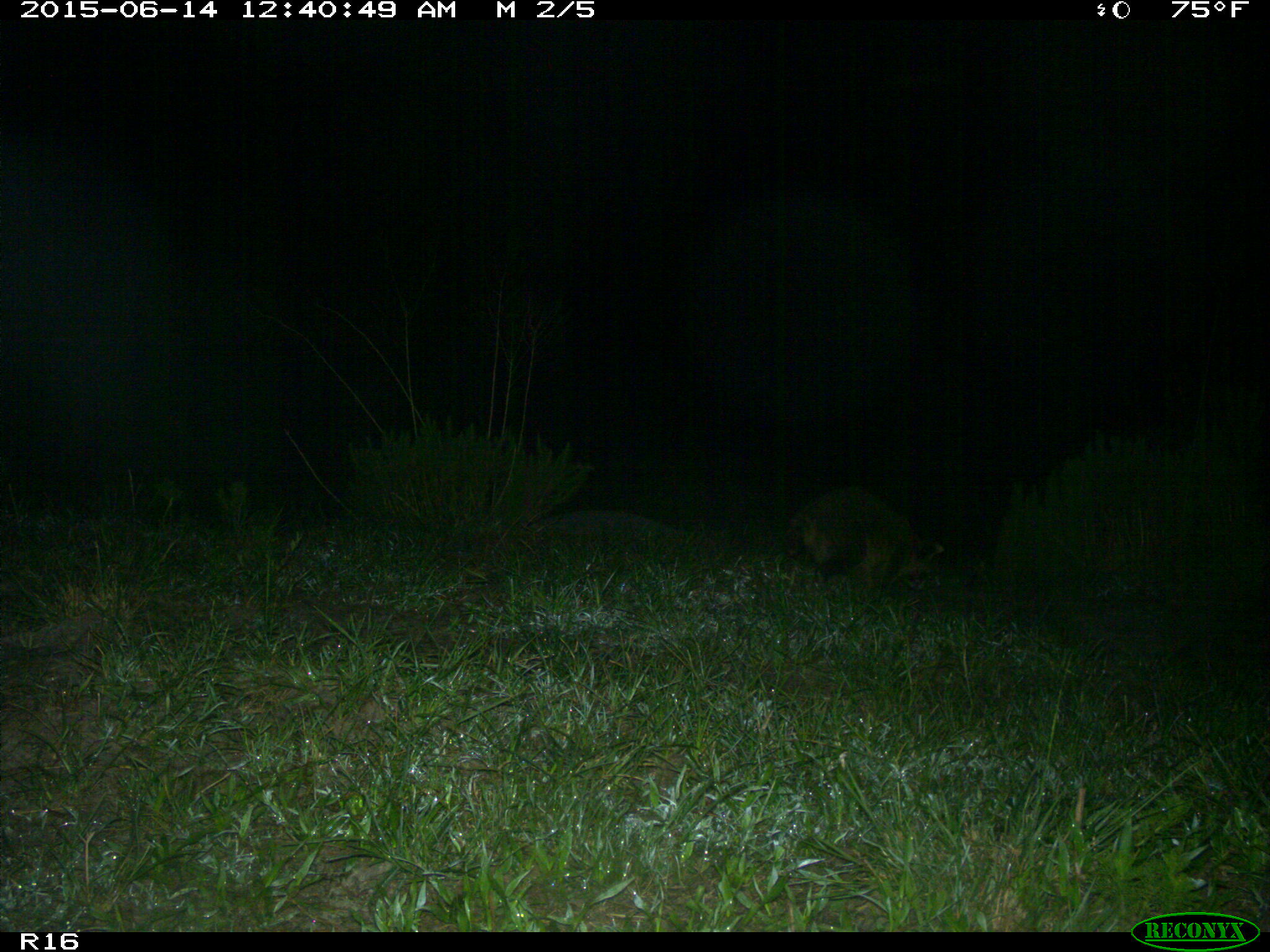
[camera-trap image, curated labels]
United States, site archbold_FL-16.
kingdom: Animalia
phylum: Chordata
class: Mammalia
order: Carnivora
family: Procyonidae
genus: Procyon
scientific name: Procyon lotor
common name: common raccoon